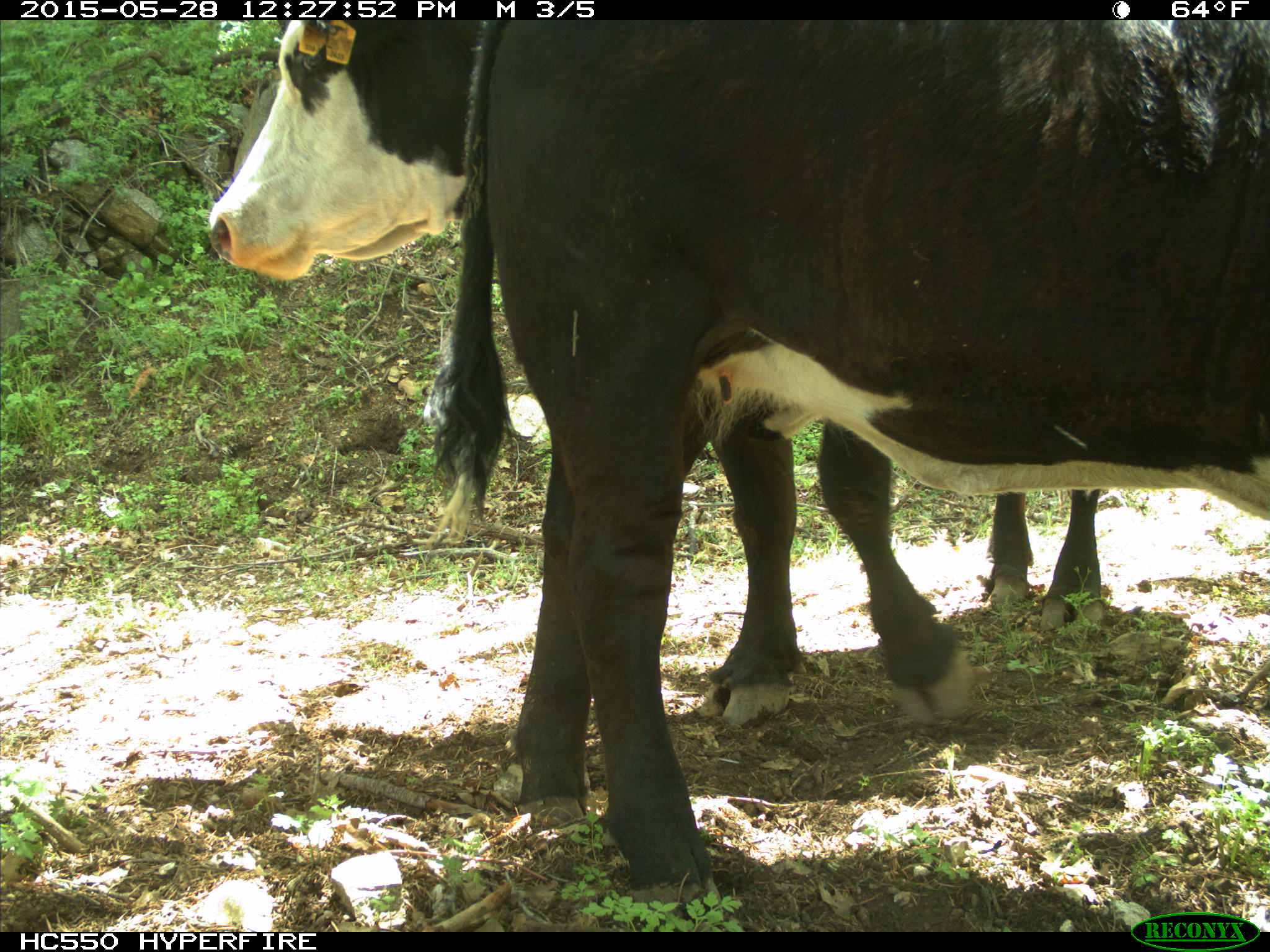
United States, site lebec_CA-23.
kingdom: Animalia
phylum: Chordata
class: Mammalia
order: Artiodactyla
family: Bovidae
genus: Bos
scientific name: Bos taurus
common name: domestic cow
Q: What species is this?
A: Bos taurus (domestic cow).